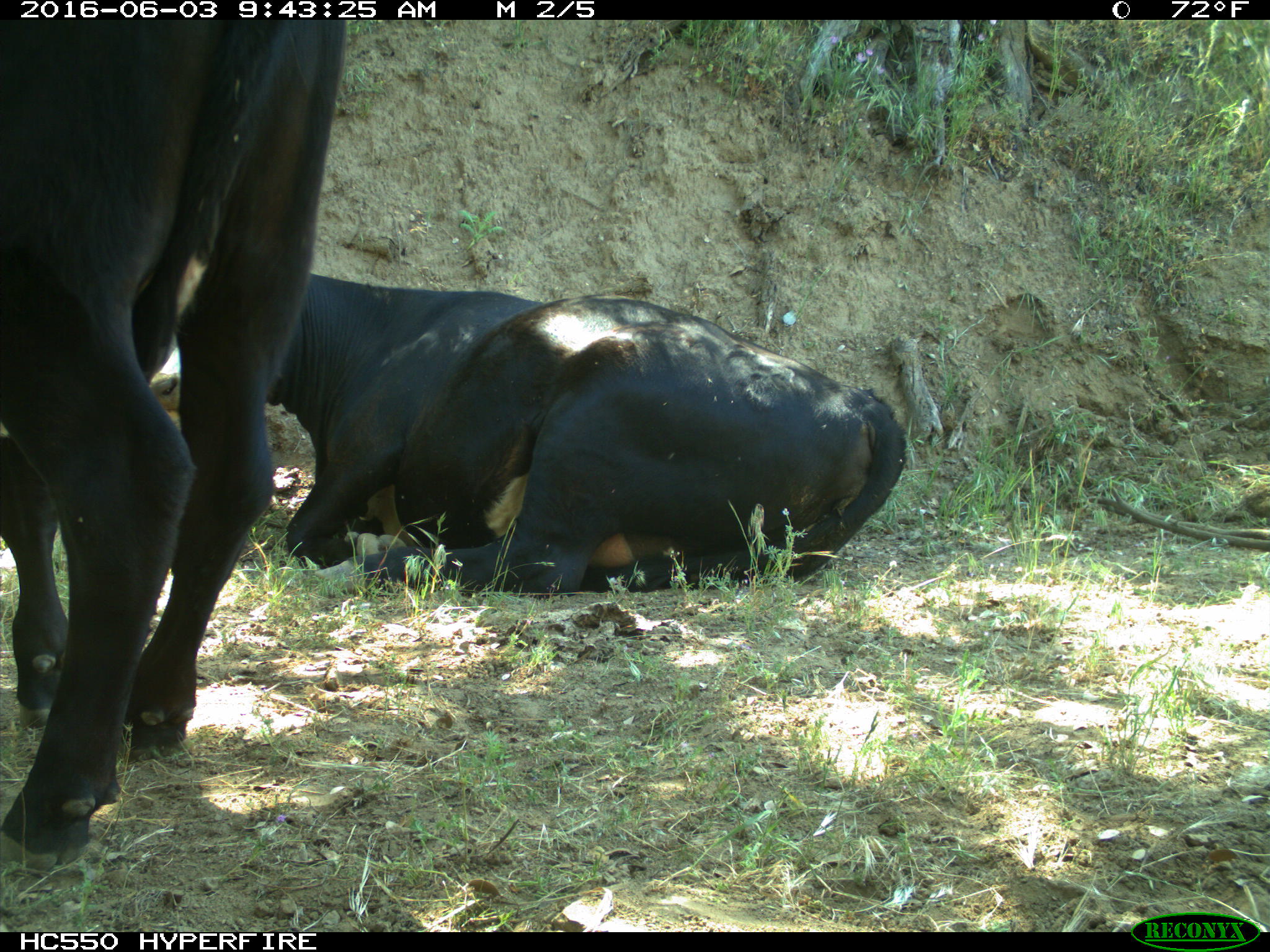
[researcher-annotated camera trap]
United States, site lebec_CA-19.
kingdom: Animalia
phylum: Chordata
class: Mammalia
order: Artiodactyla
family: Bovidae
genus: Bos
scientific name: Bos taurus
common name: domestic cow